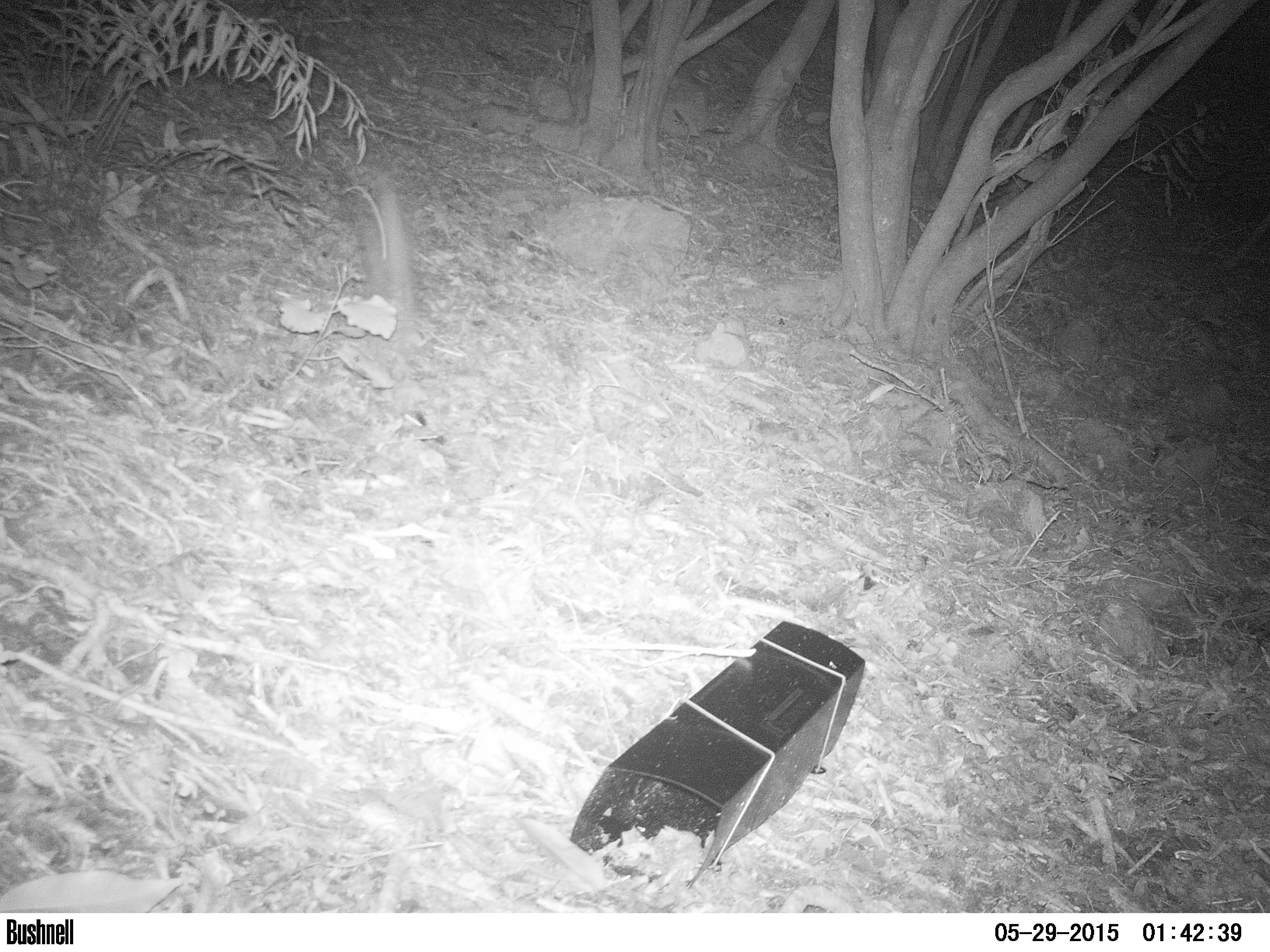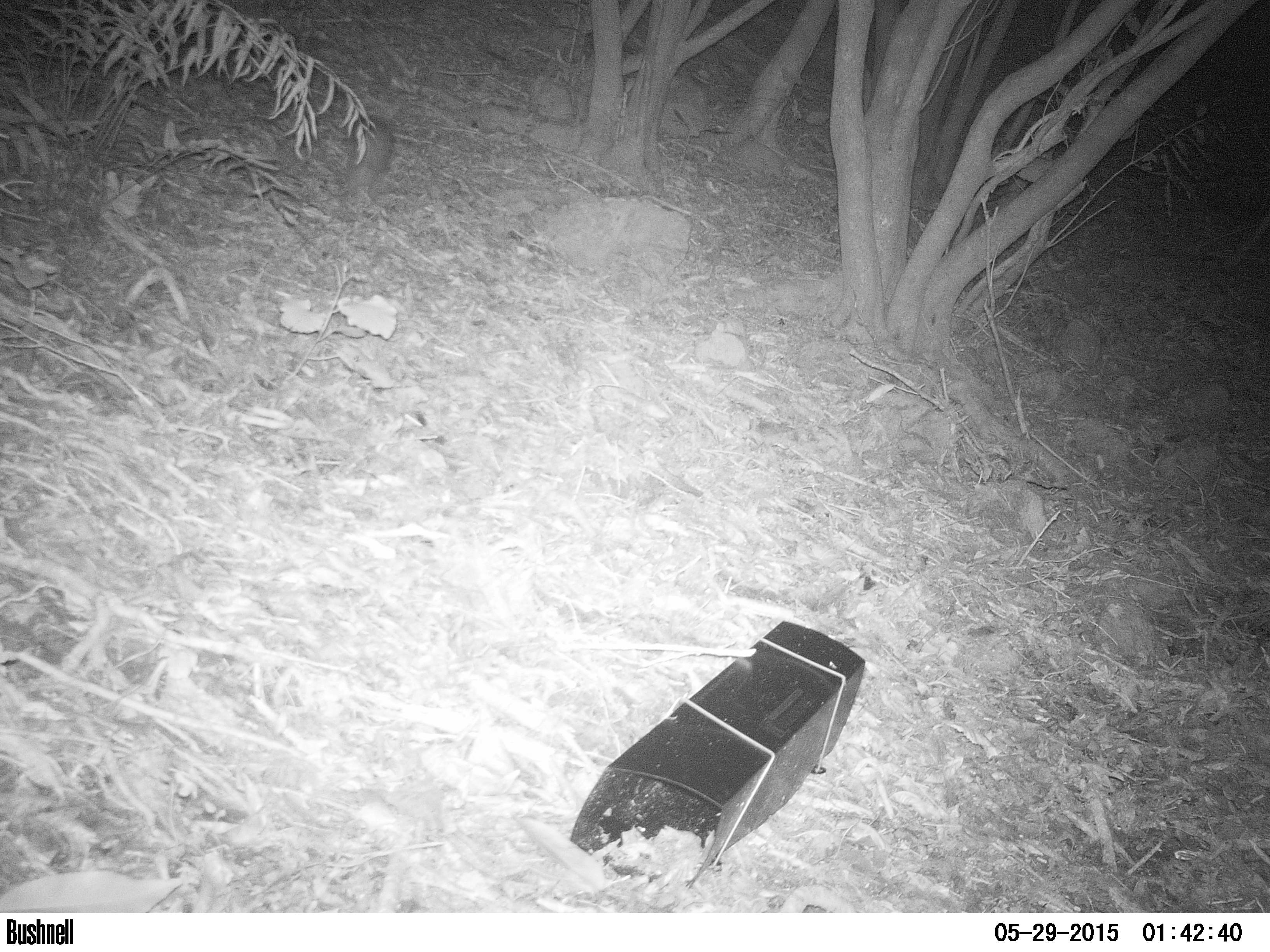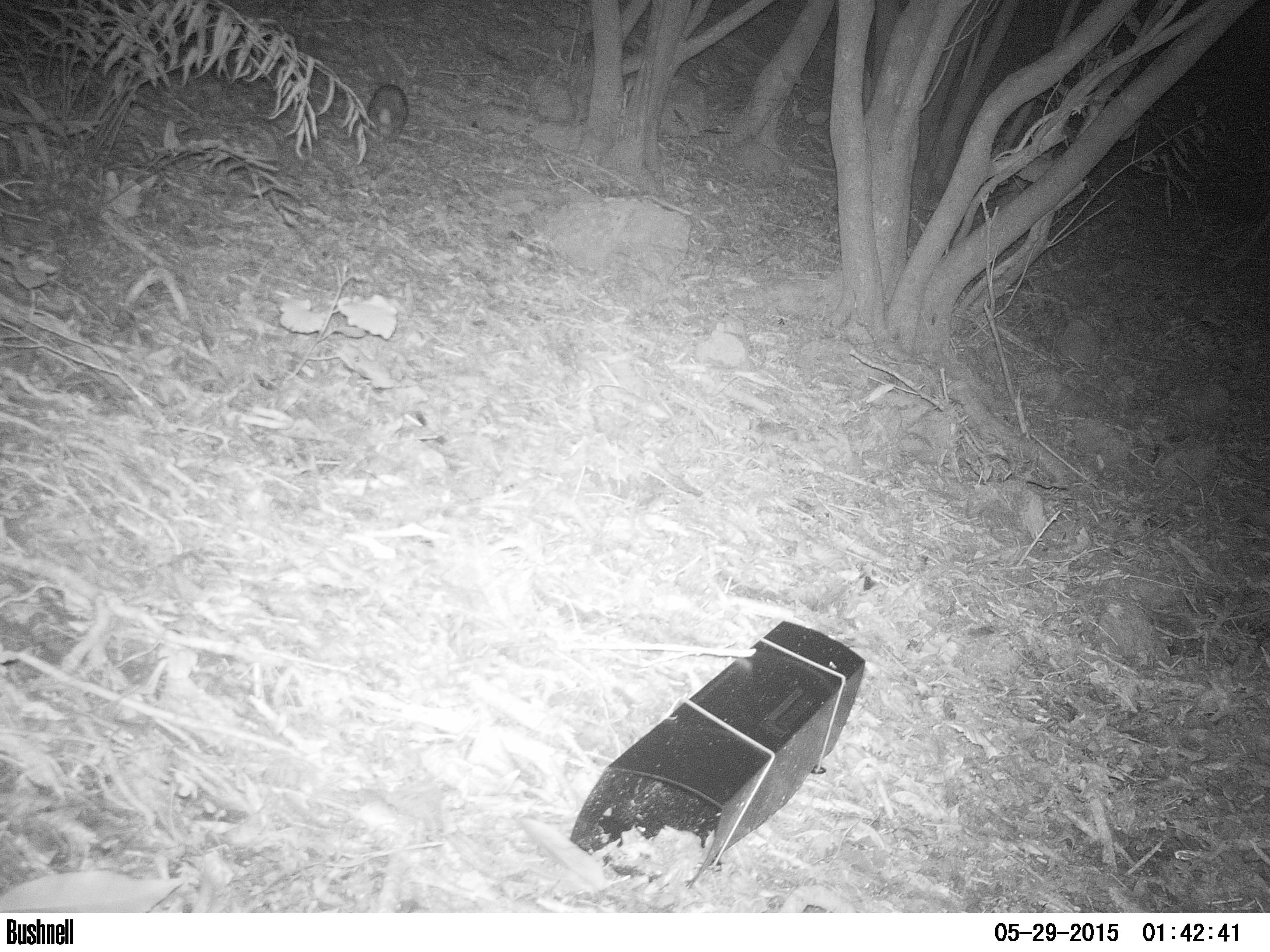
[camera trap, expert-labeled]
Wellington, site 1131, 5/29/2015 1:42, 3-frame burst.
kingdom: Animalia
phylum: Chordata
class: Mammalia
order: Lagomorpha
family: Leporidae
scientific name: Leporidae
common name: rabbit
Rabbit (Leporidae).